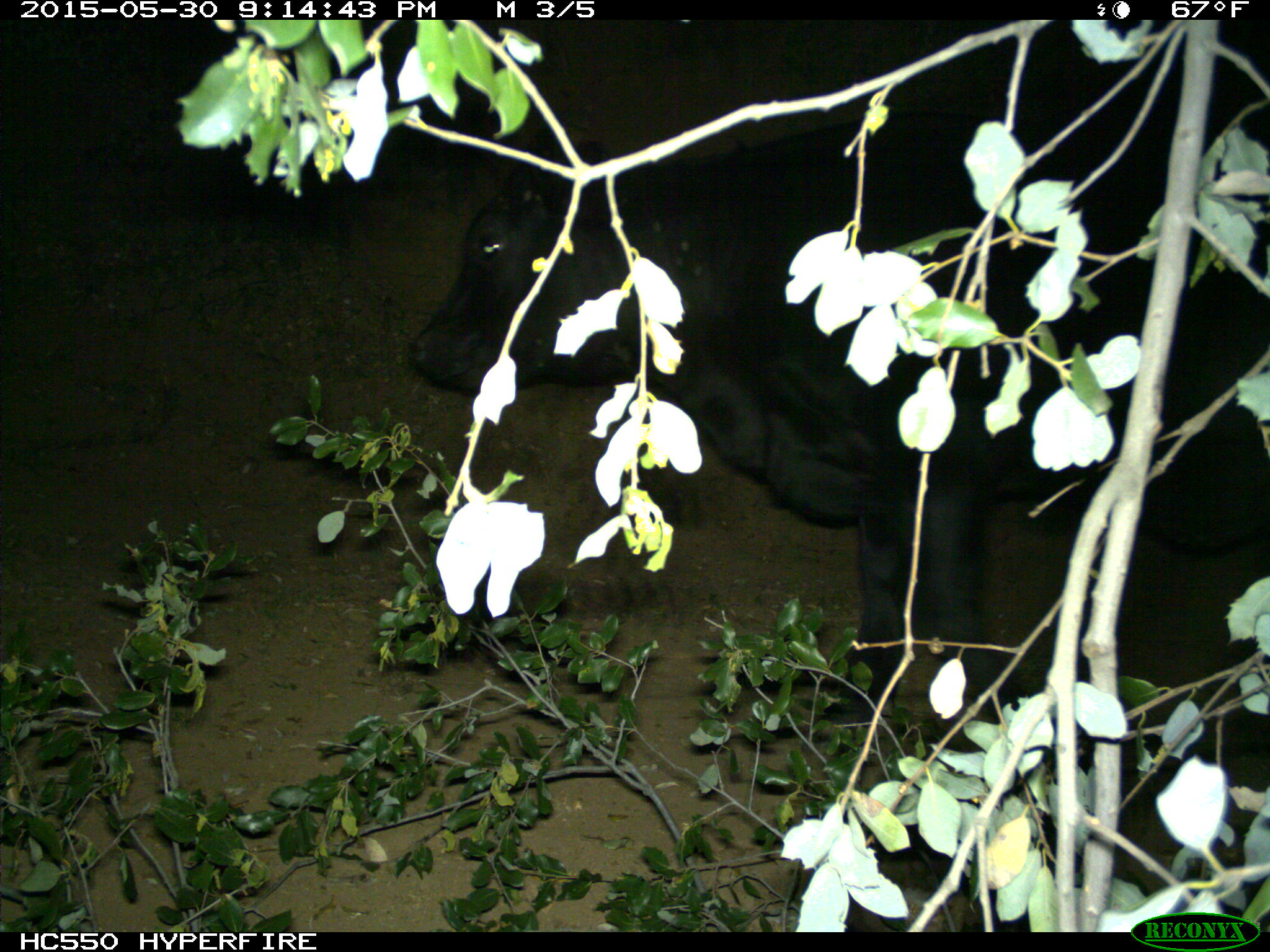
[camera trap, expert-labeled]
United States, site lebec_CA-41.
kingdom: Animalia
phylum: Chordata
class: Mammalia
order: Artiodactyla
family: Bovidae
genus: Bos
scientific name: Bos taurus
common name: domestic cow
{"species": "Bos taurus (domestic cow)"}